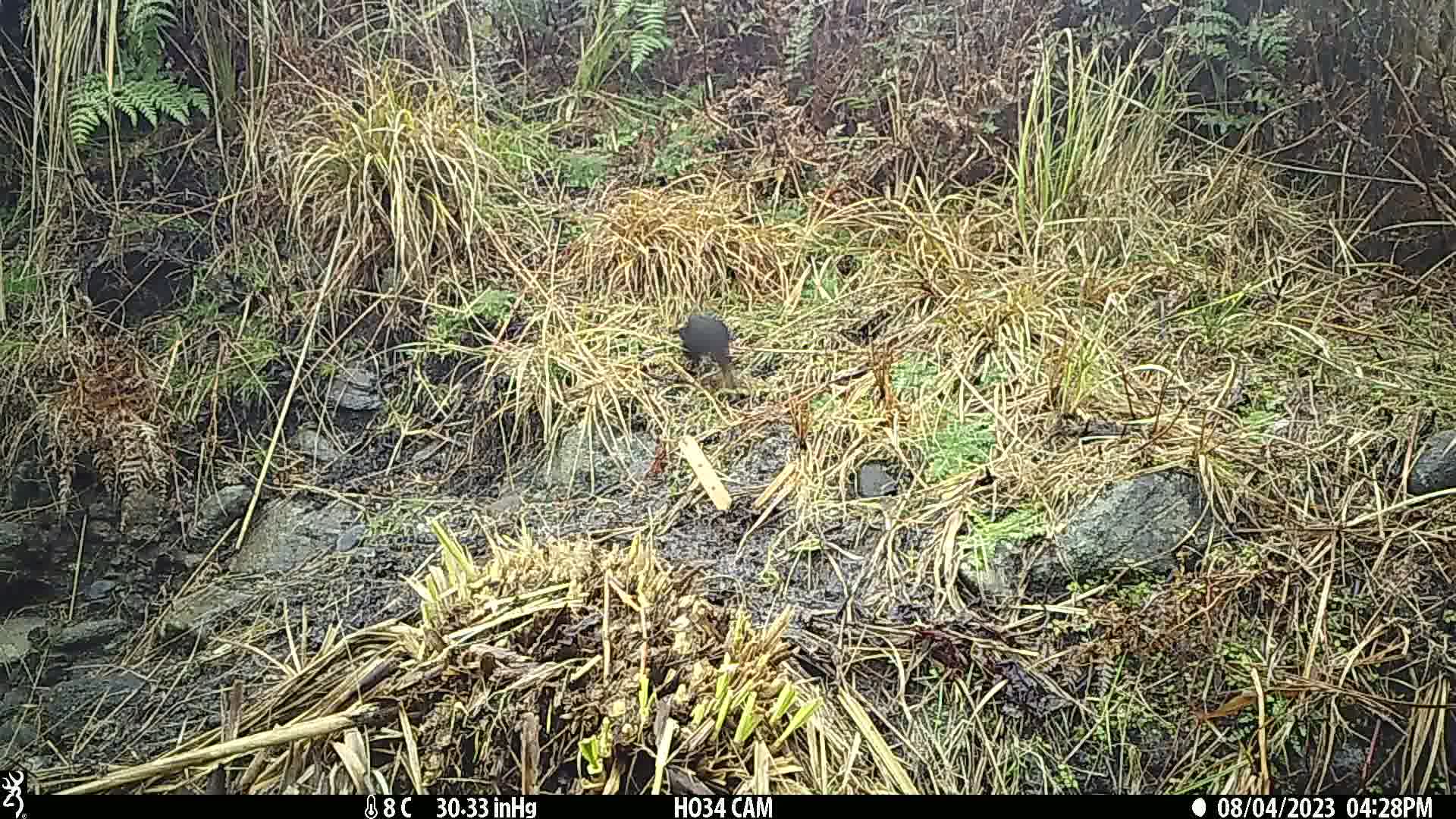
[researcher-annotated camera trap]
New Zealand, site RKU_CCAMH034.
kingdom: Animalia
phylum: Chordata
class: Aves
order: Passeriformes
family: Turdidae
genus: Turdus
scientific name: Turdus merula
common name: eurasian blackbird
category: blackbird